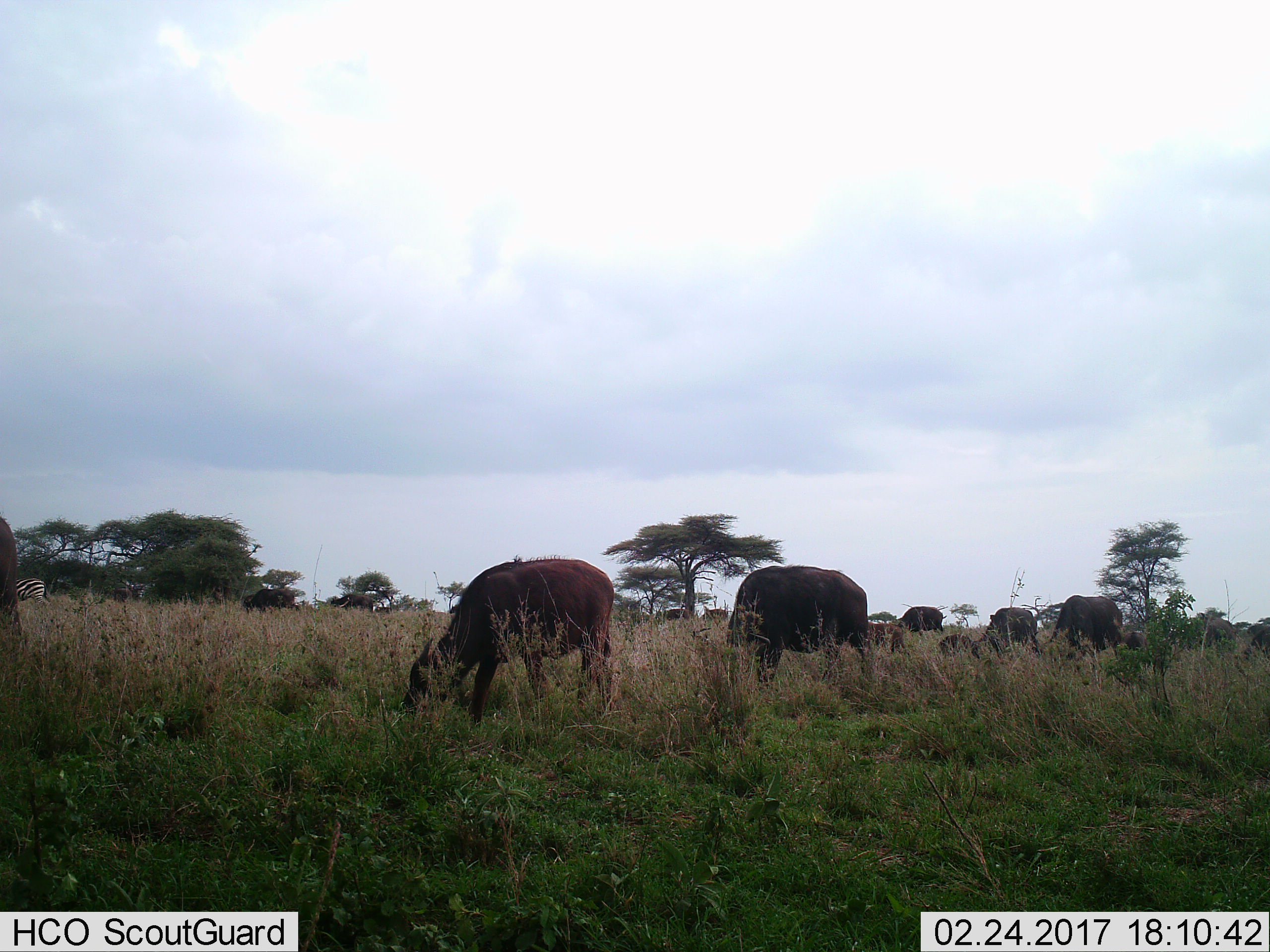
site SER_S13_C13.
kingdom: Animalia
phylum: Chordata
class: Mammalia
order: Artiodactyla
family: Bovidae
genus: Syncerus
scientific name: Syncerus caffer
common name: african buffalo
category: buffalo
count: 11-50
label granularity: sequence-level